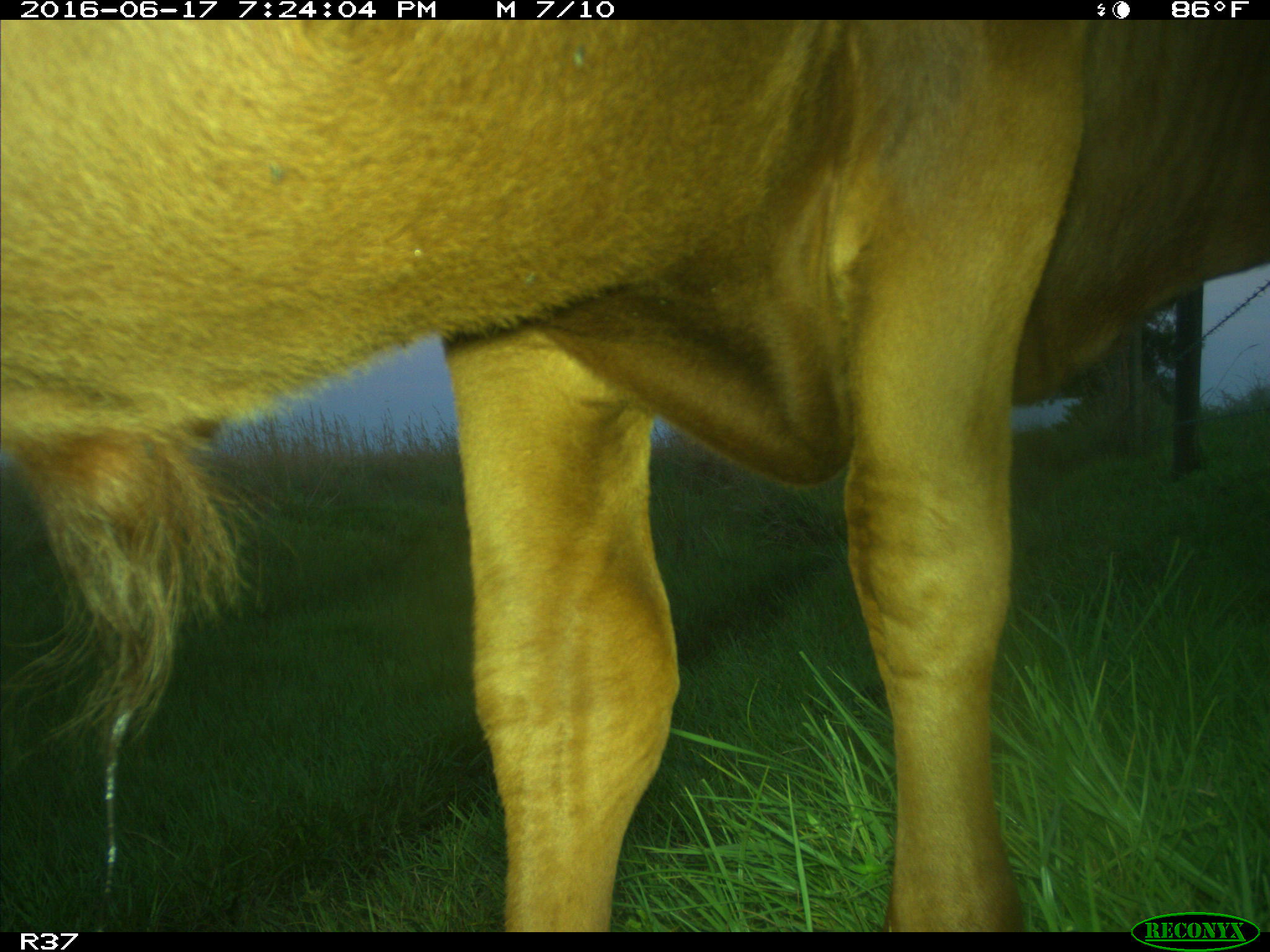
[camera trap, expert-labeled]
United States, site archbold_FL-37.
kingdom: Animalia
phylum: Chordata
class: Mammalia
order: Artiodactyla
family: Bovidae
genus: Bos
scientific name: Bos taurus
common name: domestic cow